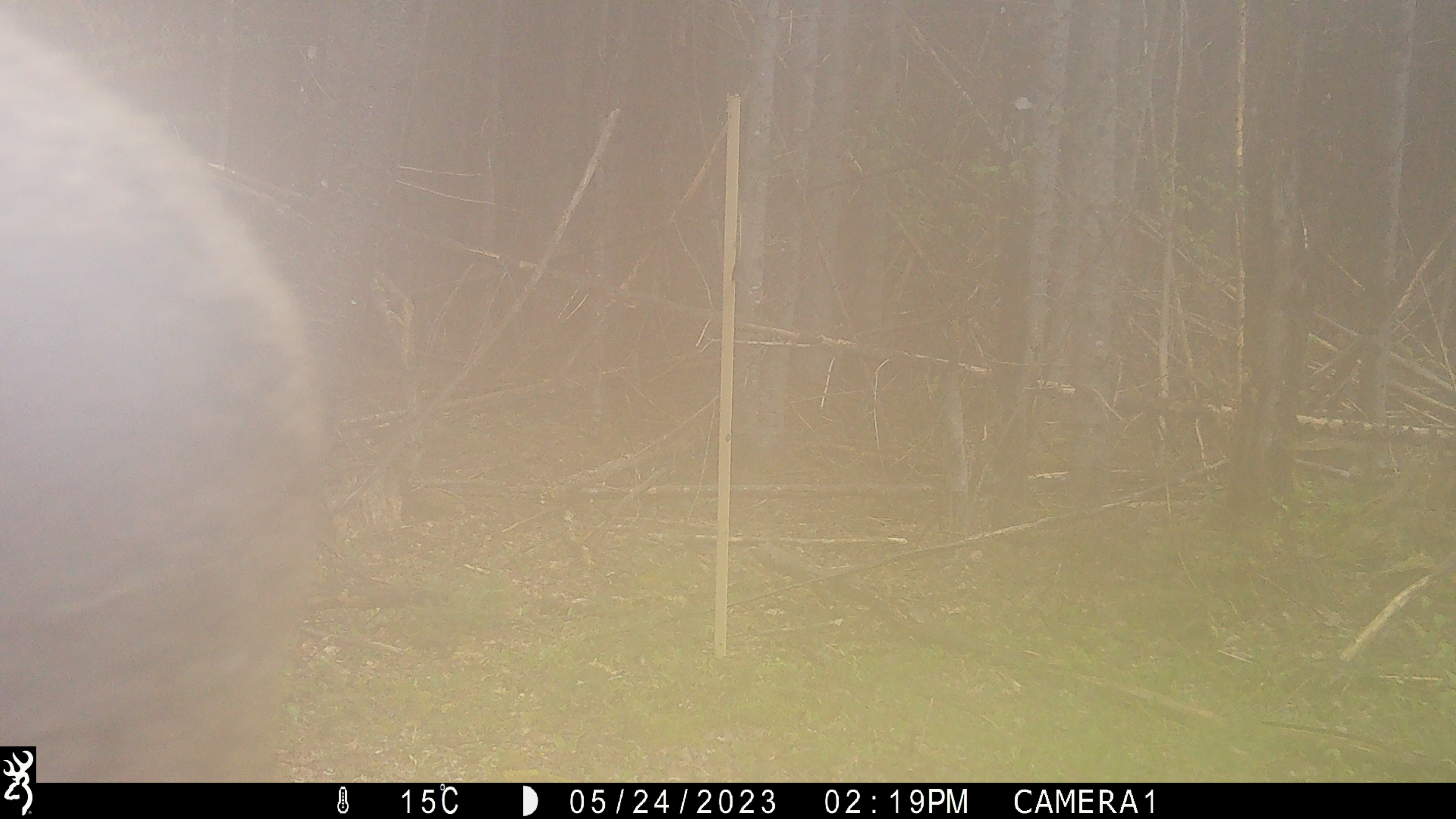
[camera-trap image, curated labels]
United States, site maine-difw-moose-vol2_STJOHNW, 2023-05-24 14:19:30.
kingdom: Animalia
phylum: Chordata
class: Mammalia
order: Artiodactyla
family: Cervidae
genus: Alces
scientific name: Alces alces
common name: moose